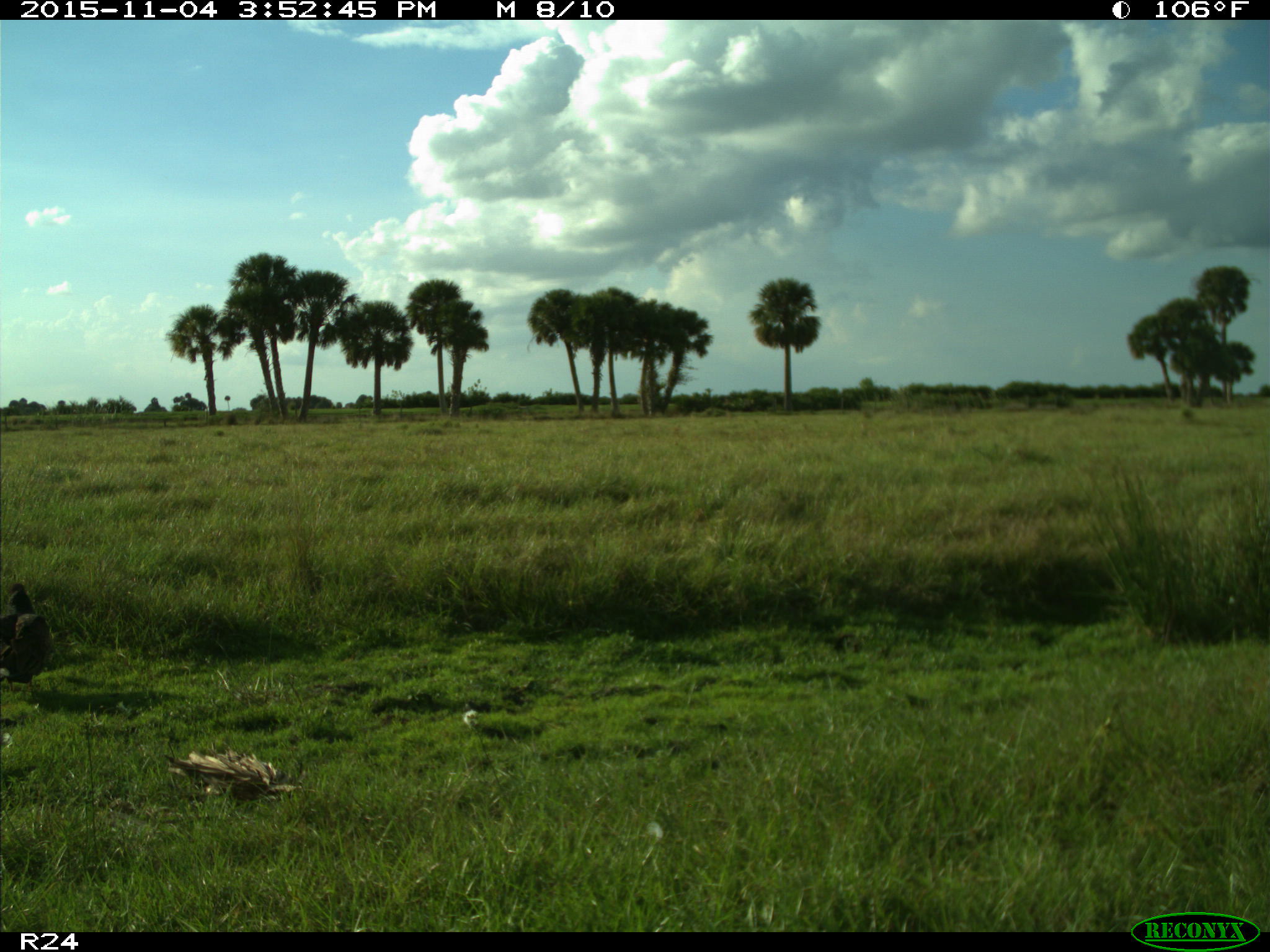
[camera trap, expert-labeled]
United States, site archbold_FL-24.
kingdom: Animalia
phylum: Chordata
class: Aves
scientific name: Aves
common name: birds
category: unidentified bird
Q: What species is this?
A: Unidentified bird (birds) (Aves).